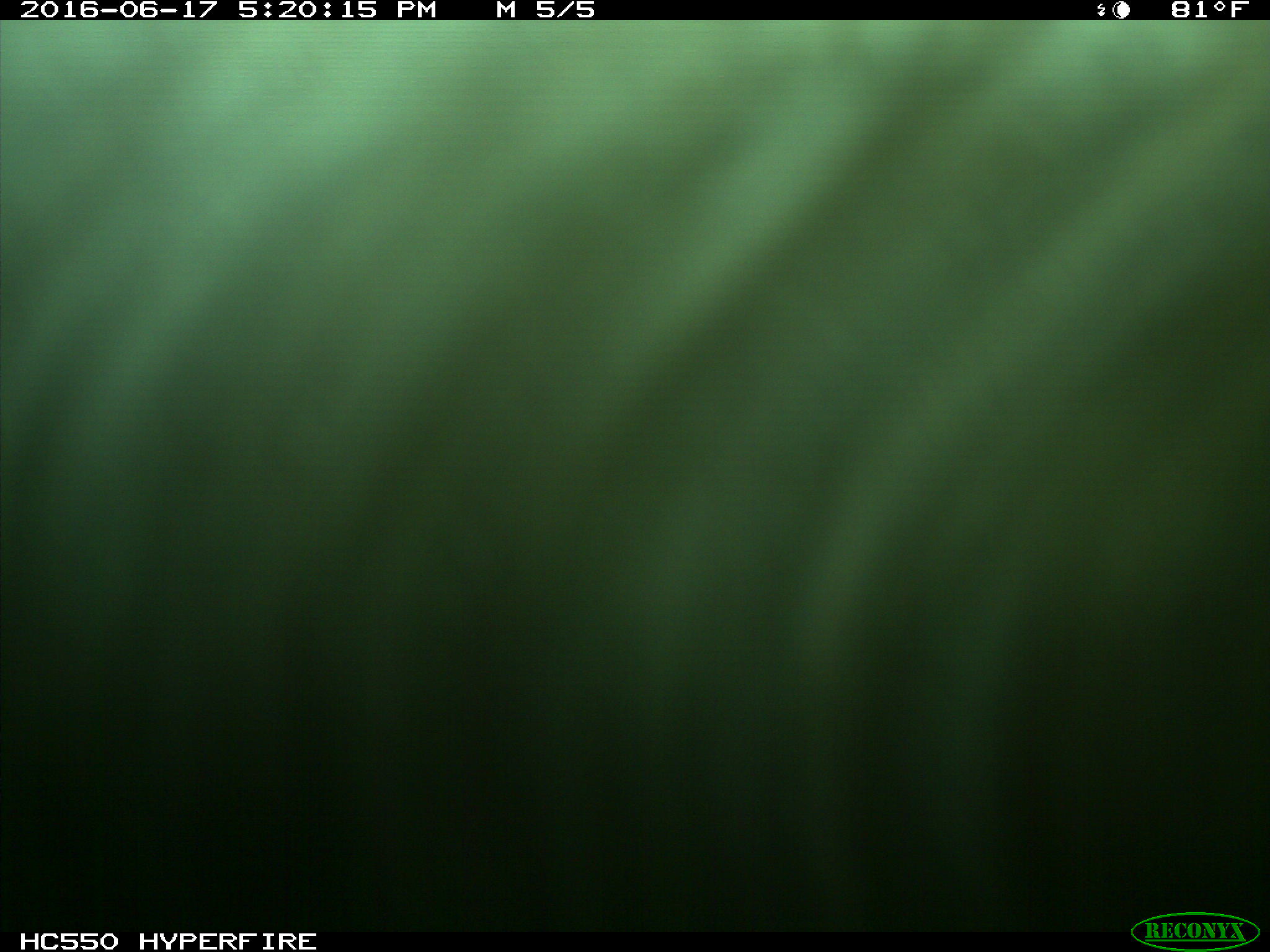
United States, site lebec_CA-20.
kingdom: Animalia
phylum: Chordata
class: Mammalia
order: Artiodactyla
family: Bovidae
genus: Bos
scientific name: Bos taurus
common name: domestic cow